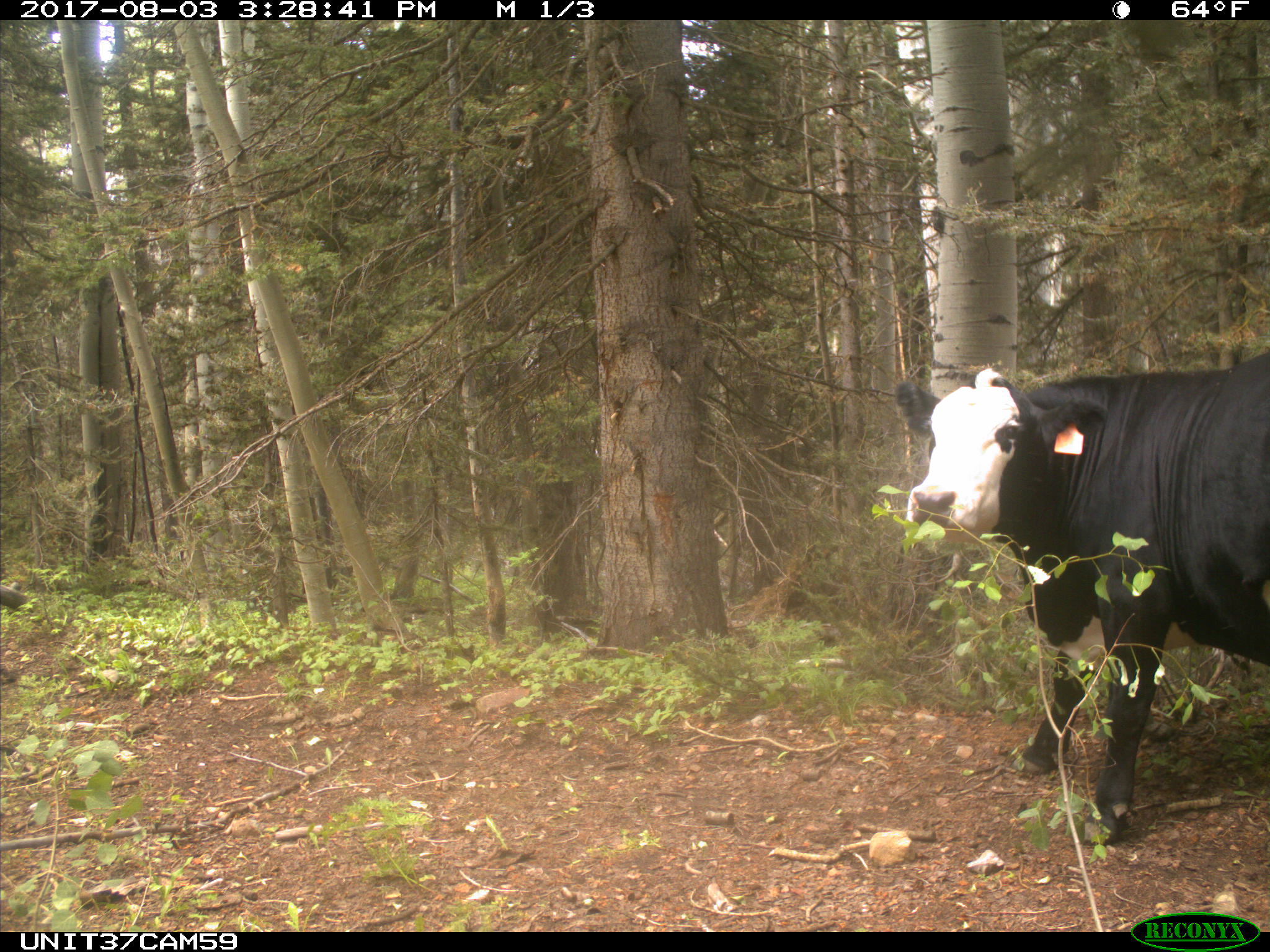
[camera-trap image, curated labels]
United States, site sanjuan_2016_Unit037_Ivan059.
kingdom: Animalia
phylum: Chordata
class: Mammalia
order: Artiodactyla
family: Bovidae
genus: Bos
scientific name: Bos taurus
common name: domestic cow